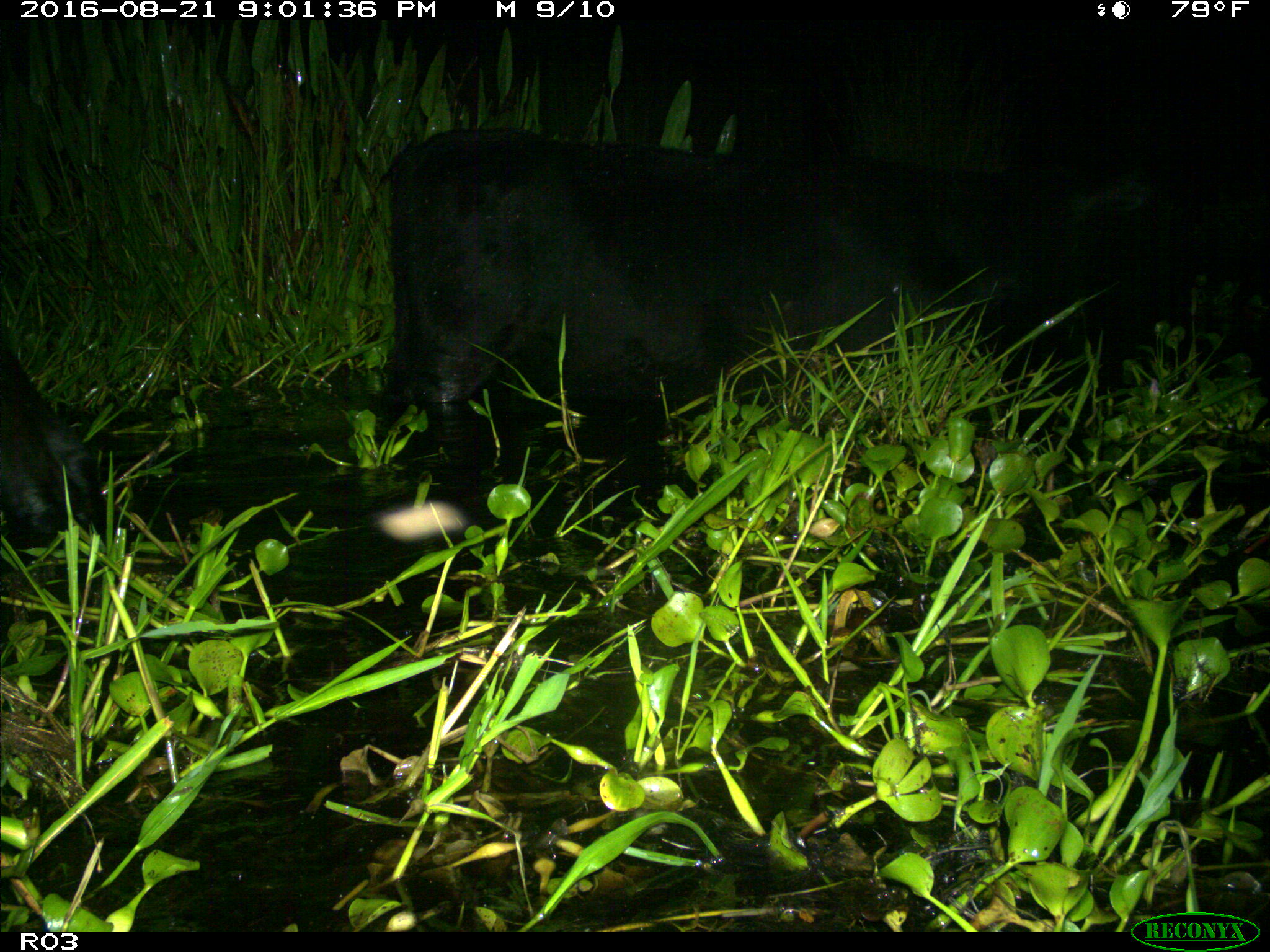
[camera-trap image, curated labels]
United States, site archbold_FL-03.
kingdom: Animalia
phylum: Chordata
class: Mammalia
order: Artiodactyla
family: Bovidae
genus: Bos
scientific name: Bos taurus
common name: domestic cow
Bos taurus (domestic cow).